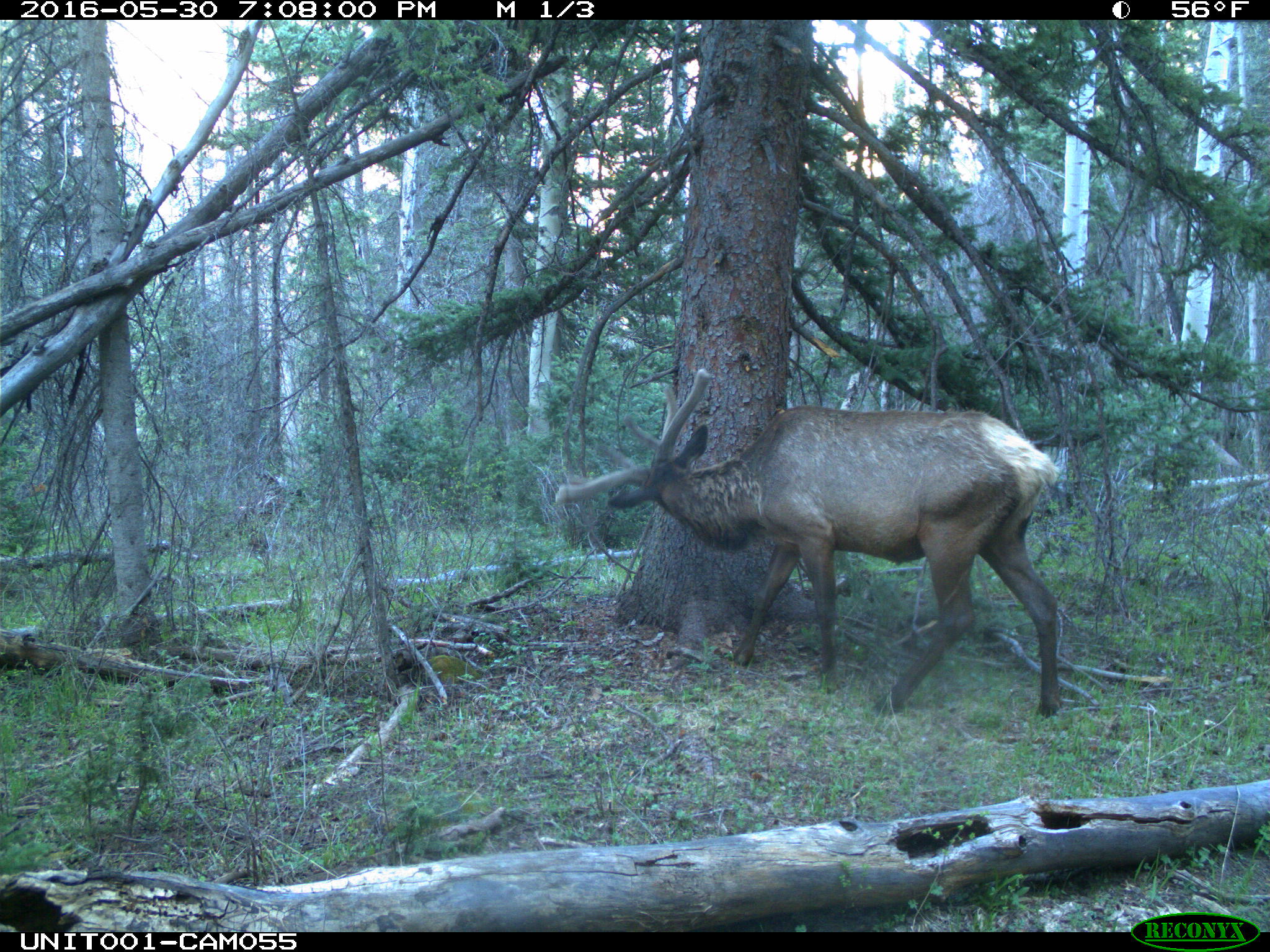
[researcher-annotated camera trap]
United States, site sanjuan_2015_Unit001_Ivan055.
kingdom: Animalia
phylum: Chordata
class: Mammalia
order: Artiodactyla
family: Cervidae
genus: Cervus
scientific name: Cervus elaphus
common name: red deer